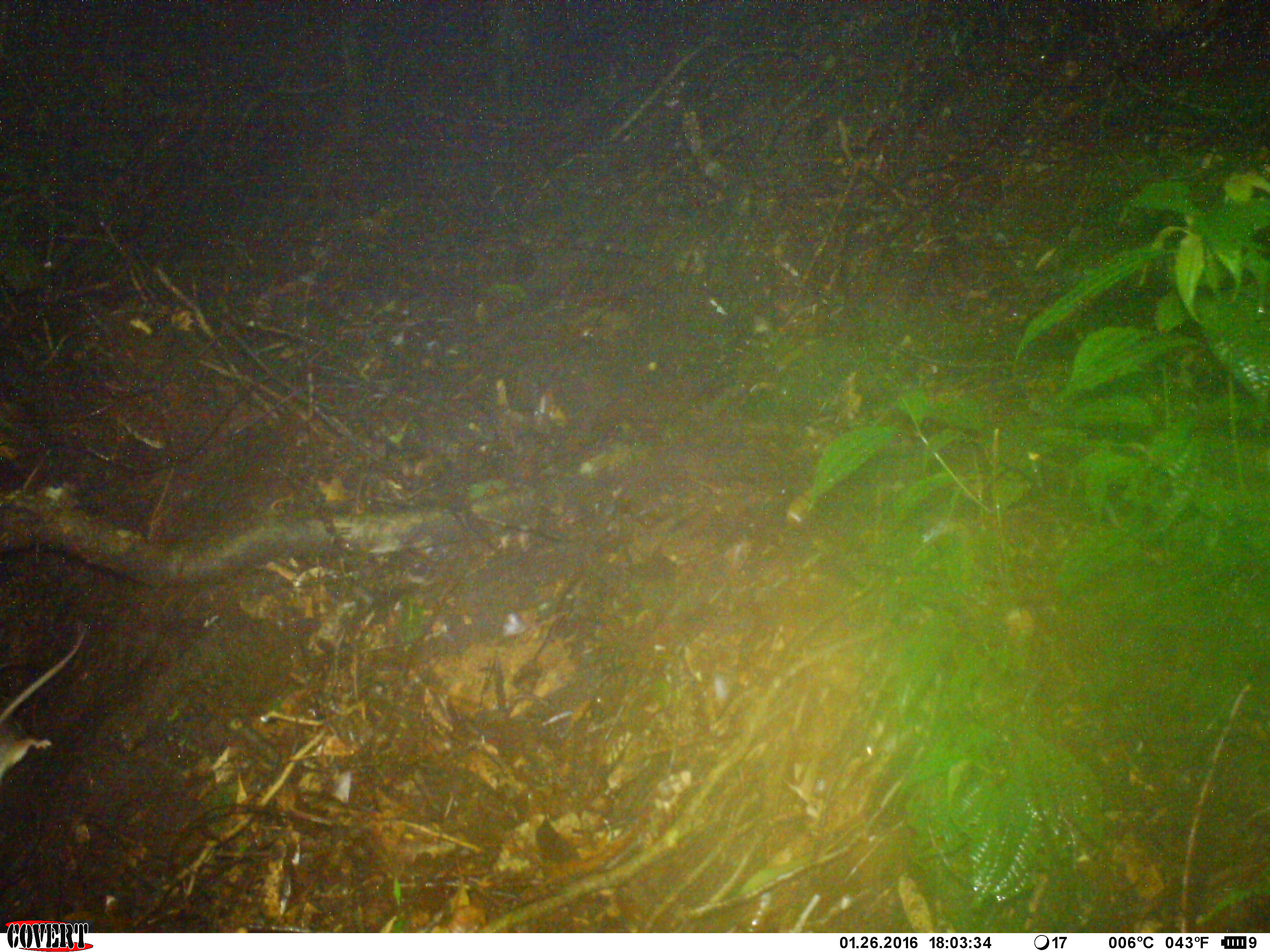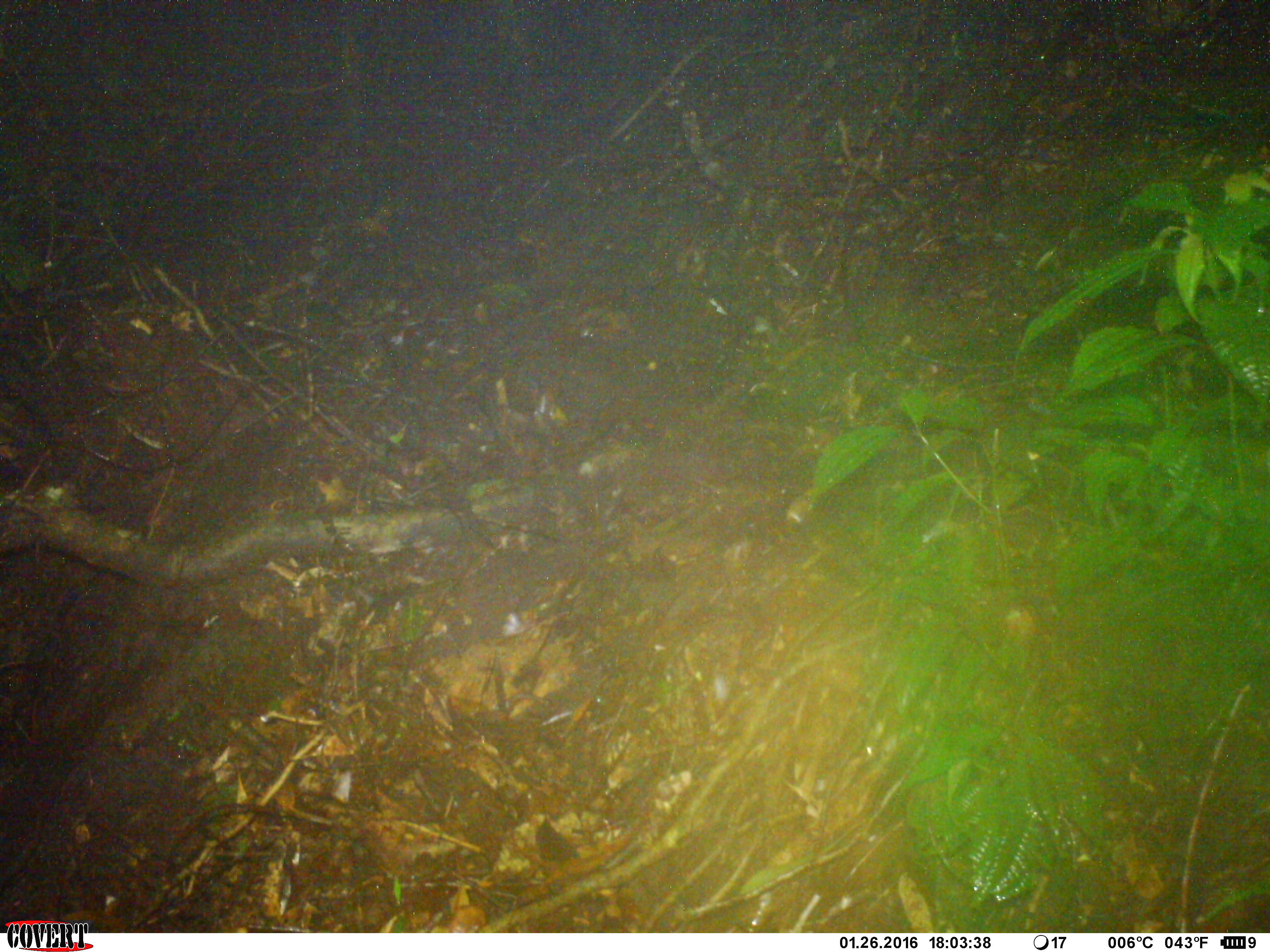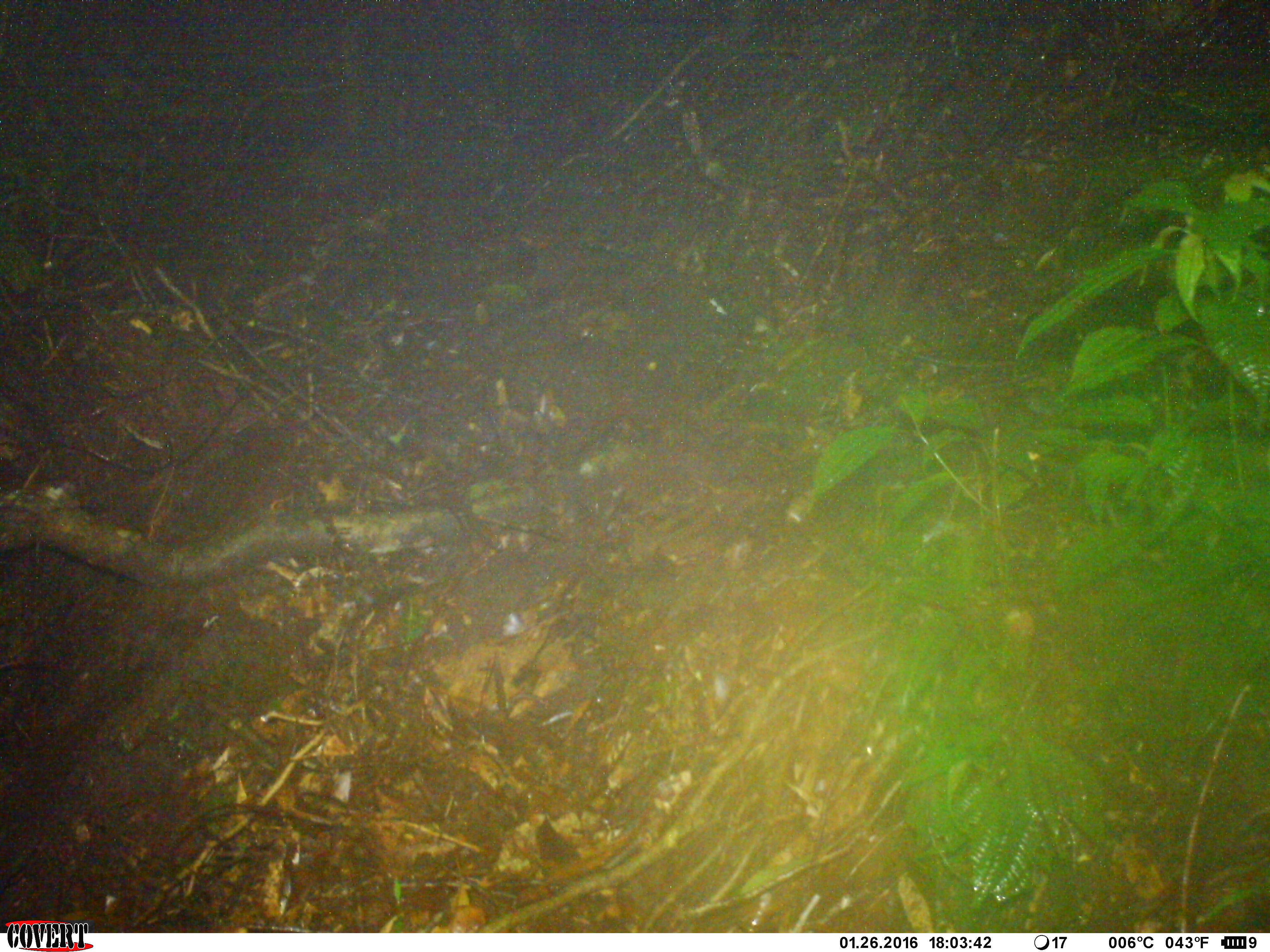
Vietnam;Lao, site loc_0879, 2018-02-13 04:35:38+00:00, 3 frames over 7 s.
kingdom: Animalia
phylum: Chordata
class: Mammalia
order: Rodentia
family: Muridae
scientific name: Muridae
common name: old-world mice and rats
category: unidentified murid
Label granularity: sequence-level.